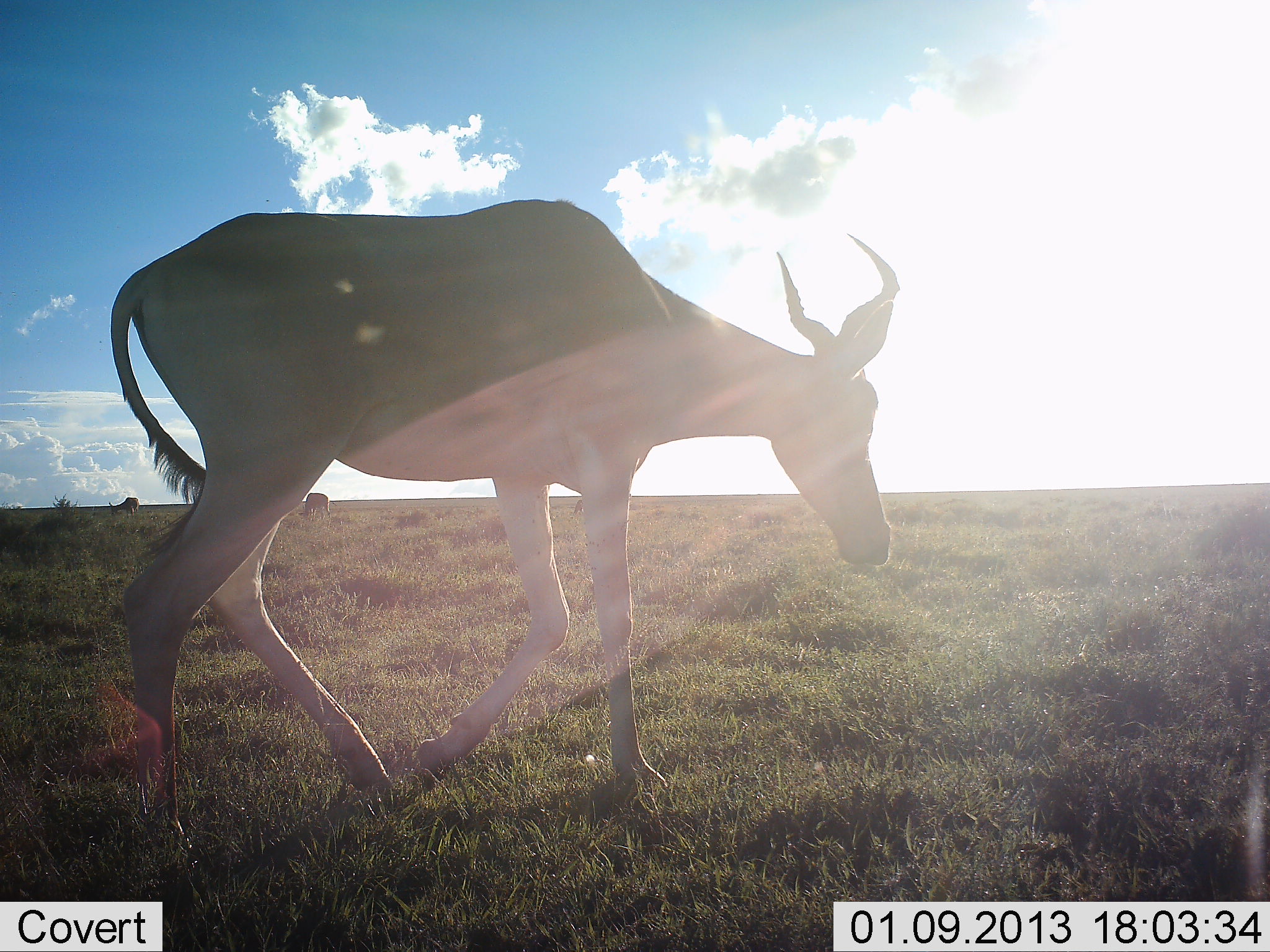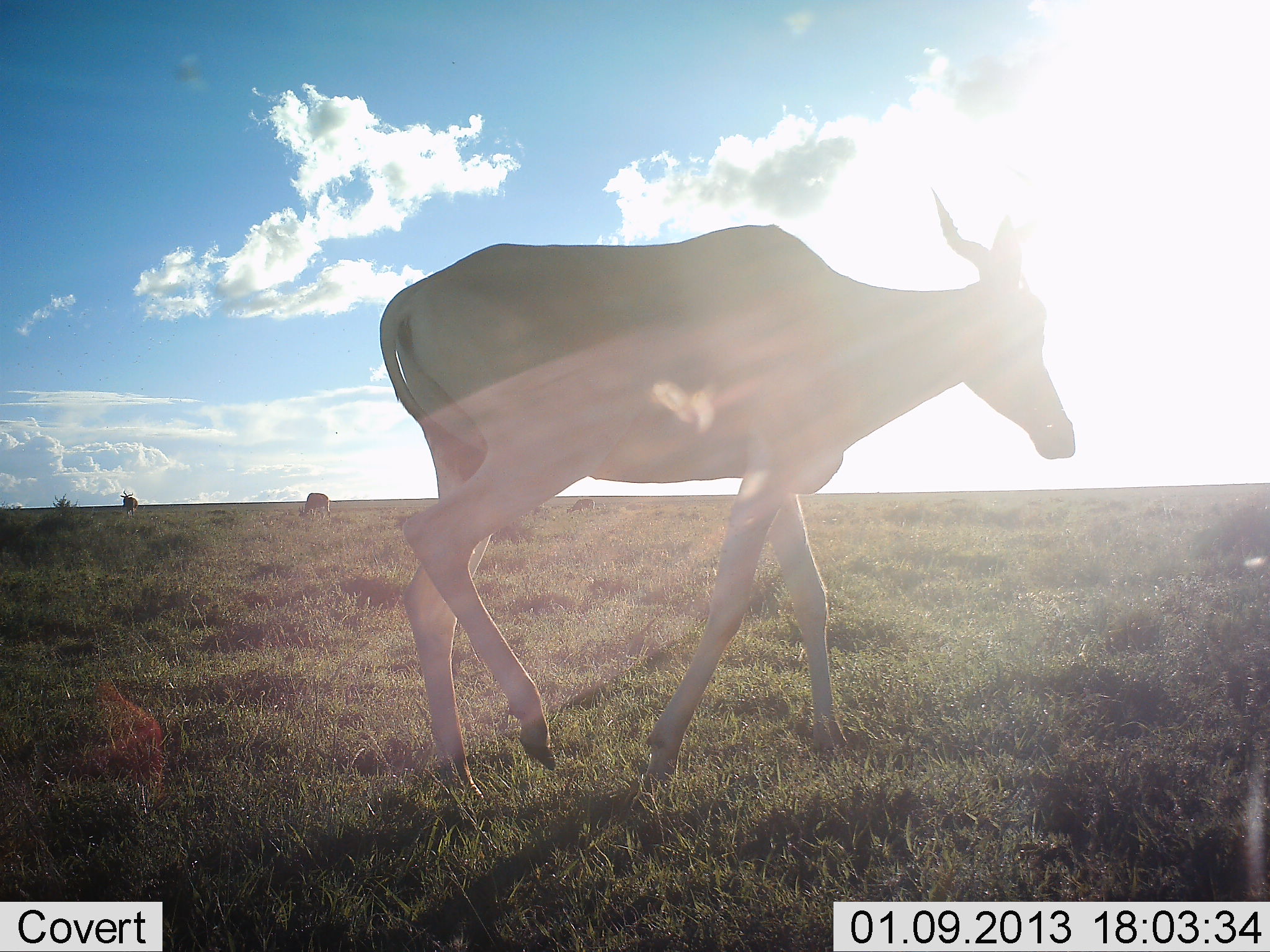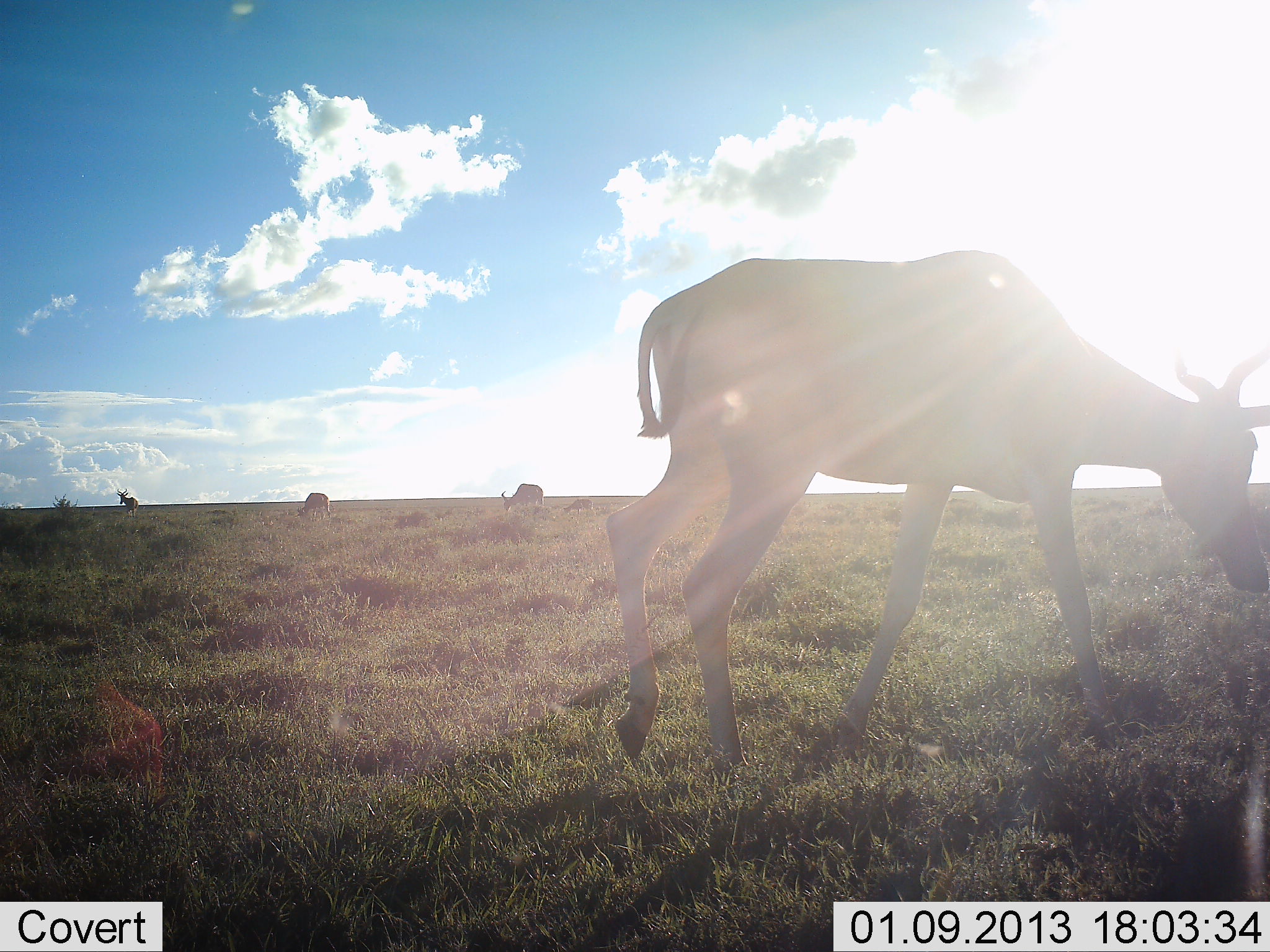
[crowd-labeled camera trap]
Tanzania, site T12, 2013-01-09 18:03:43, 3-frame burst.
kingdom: Animalia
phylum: Chordata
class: Mammalia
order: Artiodactyla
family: Bovidae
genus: Alcelaphus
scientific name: Alcelaphus buselaphus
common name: hartebeest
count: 4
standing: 40%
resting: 0%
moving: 90%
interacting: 0%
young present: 20%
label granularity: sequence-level